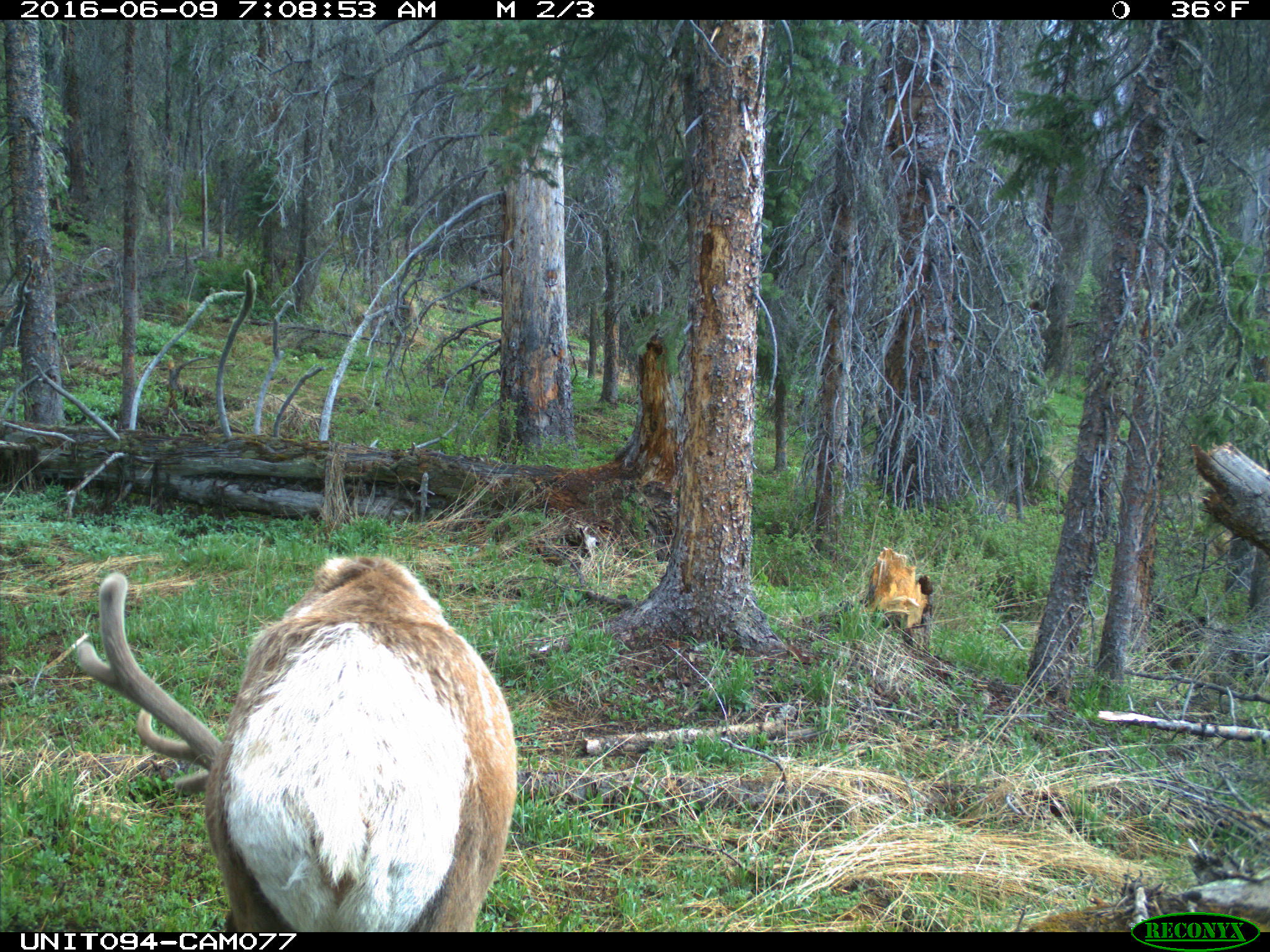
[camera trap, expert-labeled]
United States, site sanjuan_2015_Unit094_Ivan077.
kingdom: Animalia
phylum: Chordata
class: Mammalia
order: Artiodactyla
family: Cervidae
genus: Cervus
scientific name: Cervus elaphus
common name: red deer